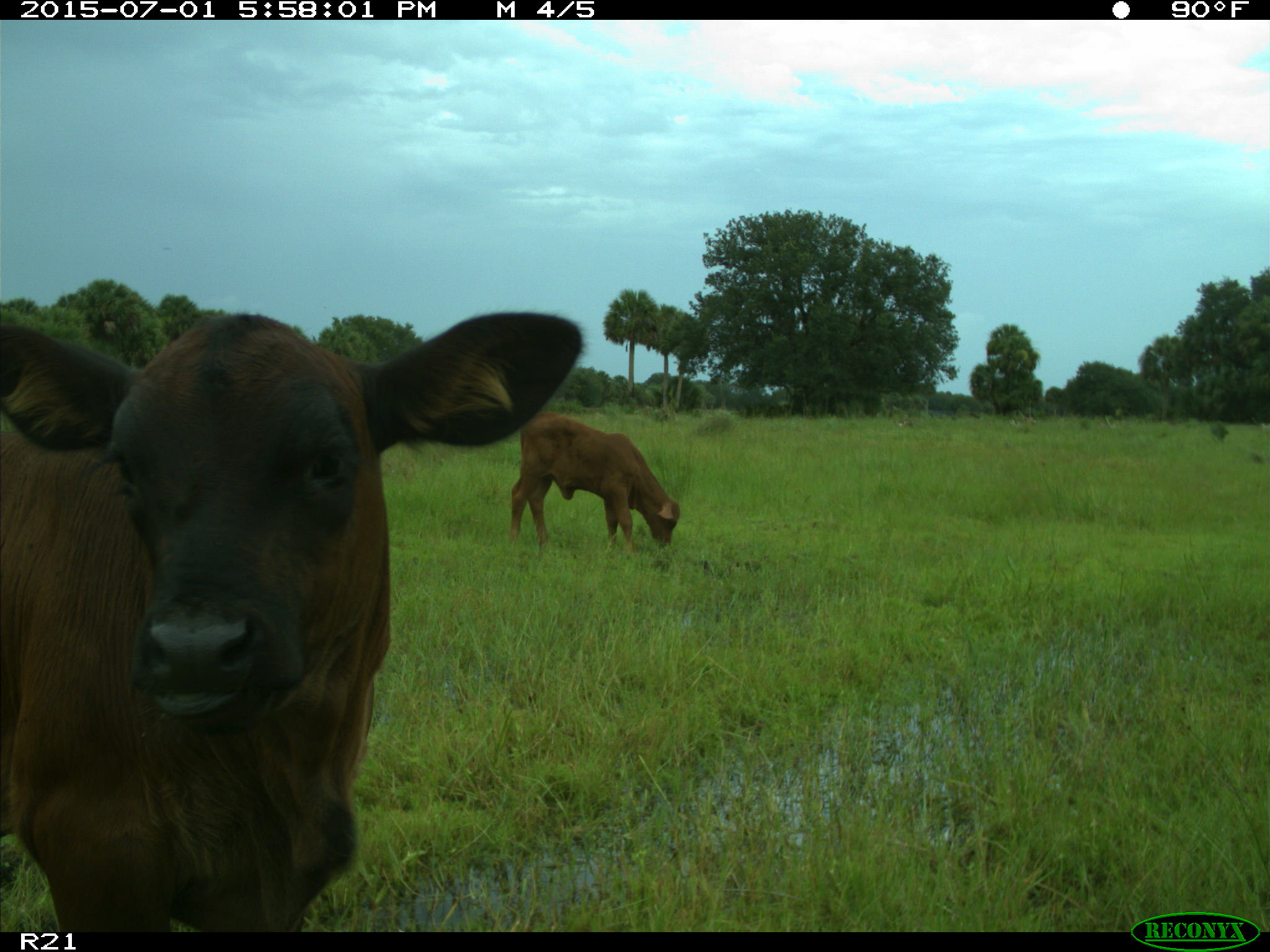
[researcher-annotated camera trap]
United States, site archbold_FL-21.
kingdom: Animalia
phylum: Chordata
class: Mammalia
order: Artiodactyla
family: Bovidae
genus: Bos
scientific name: Bos taurus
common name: domestic cow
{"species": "Bos taurus (domestic cow)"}